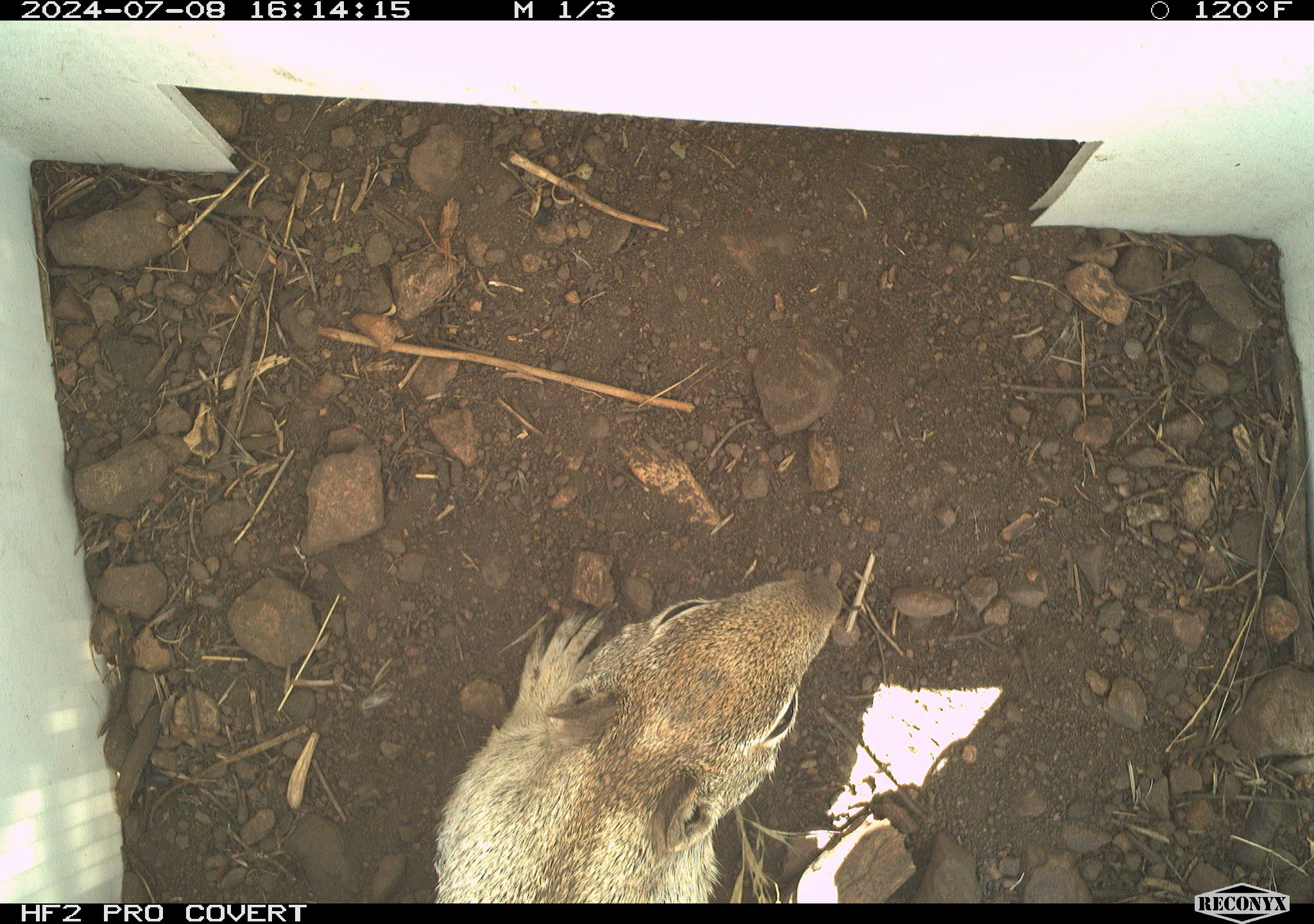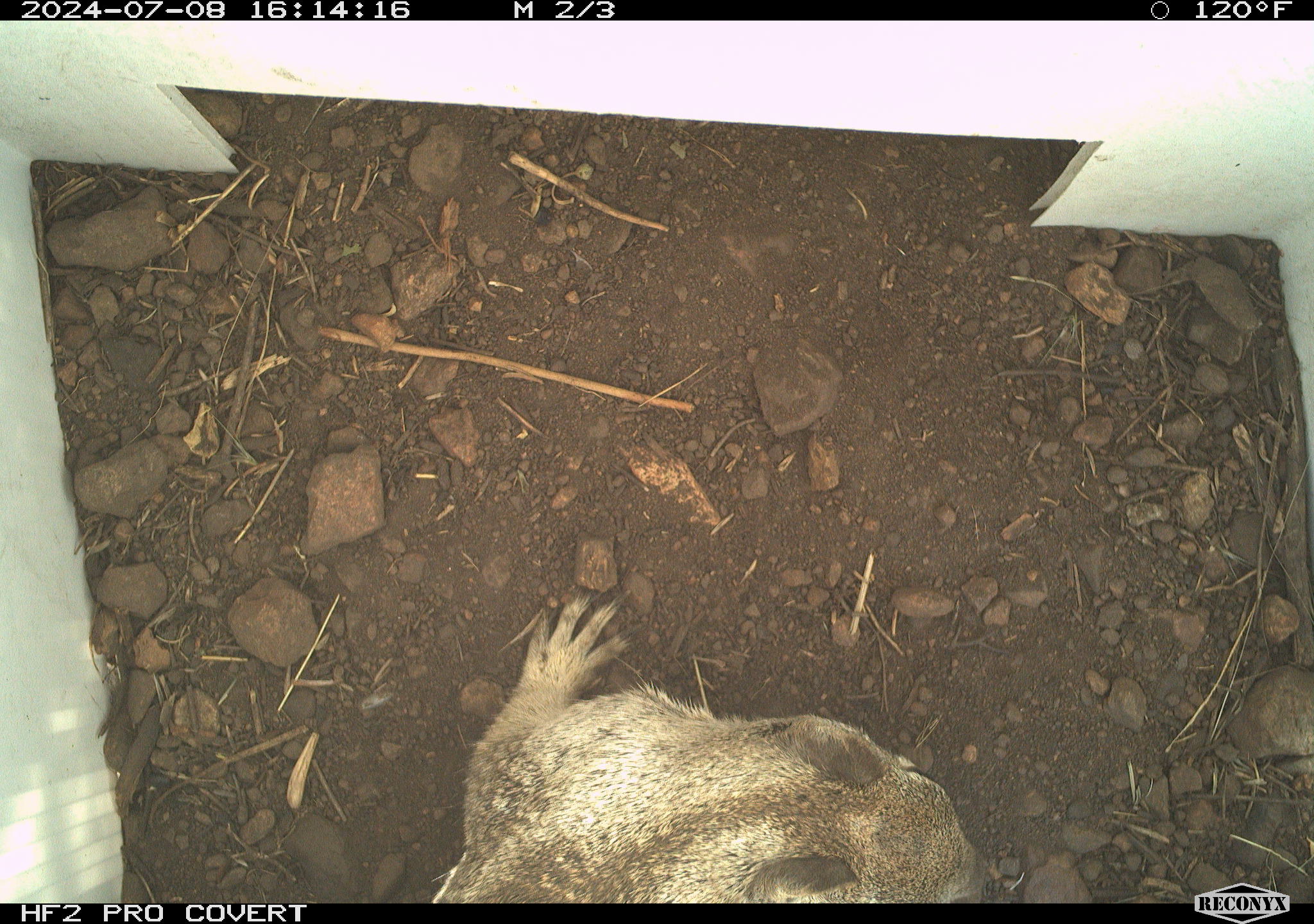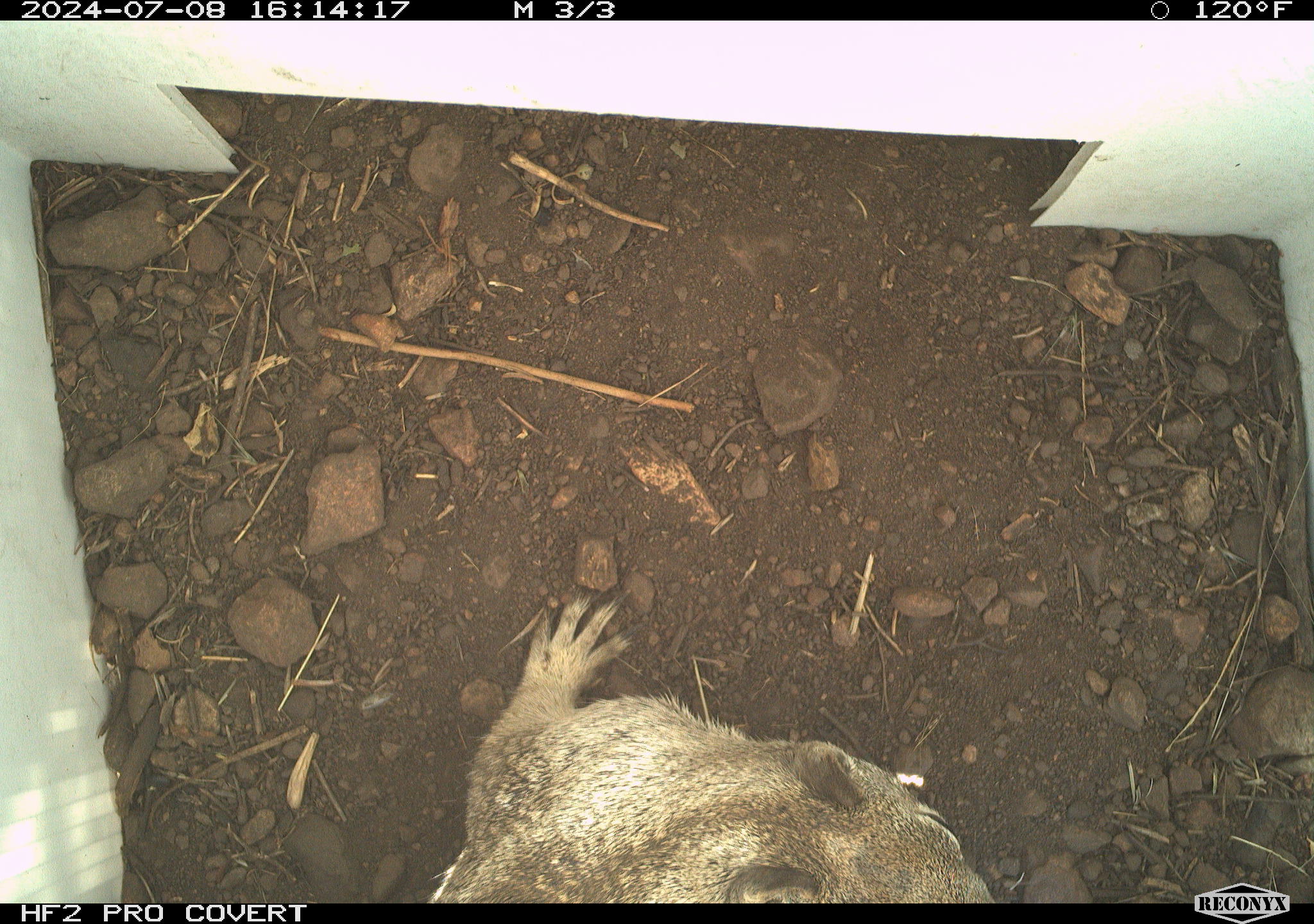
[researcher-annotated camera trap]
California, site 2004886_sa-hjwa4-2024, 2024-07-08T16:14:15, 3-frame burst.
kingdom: Animalia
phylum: Chordata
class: Mammalia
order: Rodentia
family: Sciuridae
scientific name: Sciuridae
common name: squirrels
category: sciuridae family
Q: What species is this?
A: Sciuridae family (squirrels) (Sciuridae).